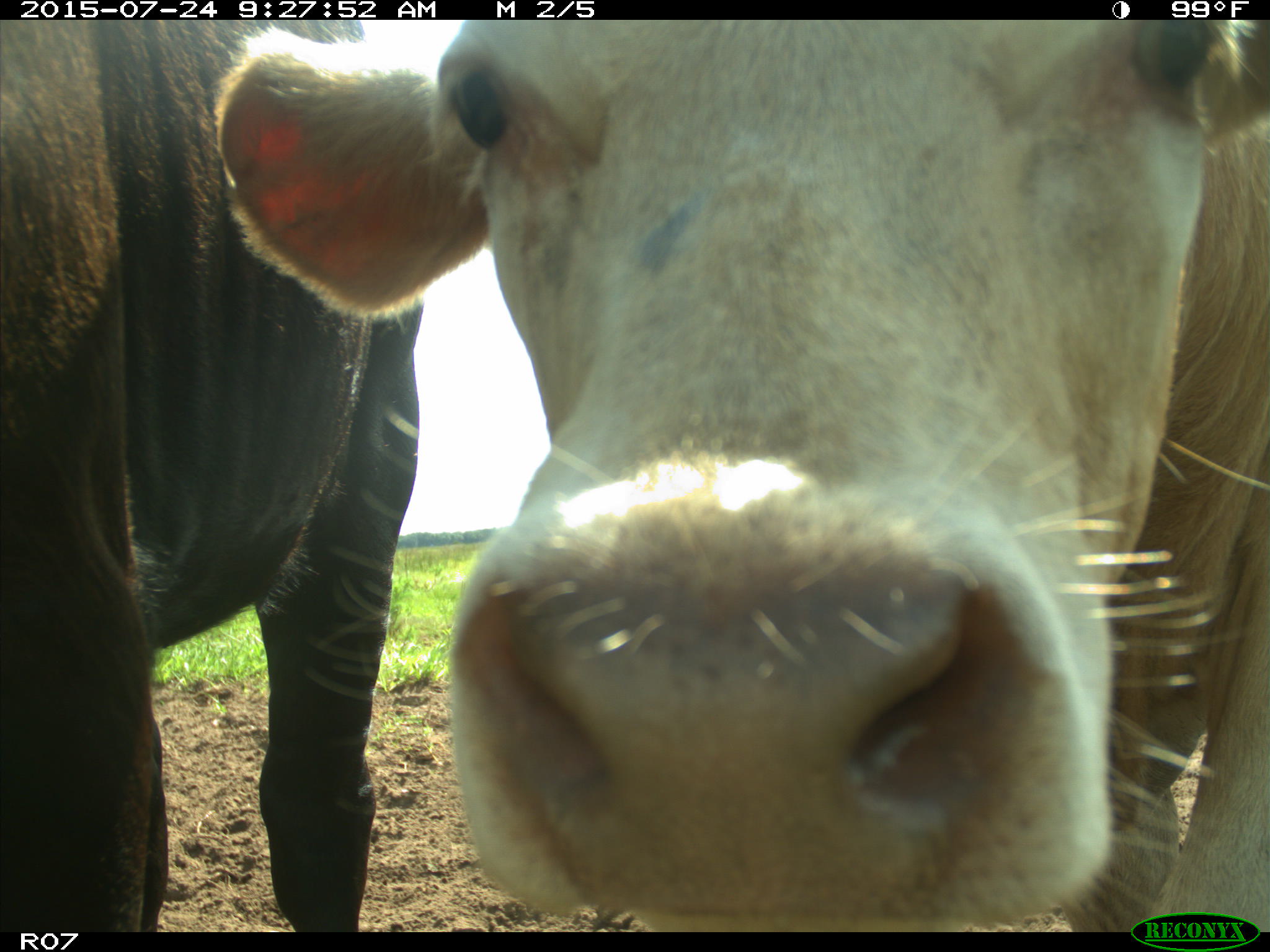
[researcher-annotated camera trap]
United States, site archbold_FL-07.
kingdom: Animalia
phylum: Chordata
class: Mammalia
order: Artiodactyla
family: Bovidae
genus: Bos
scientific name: Bos taurus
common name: domestic cow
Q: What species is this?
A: Bos taurus (domestic cow).